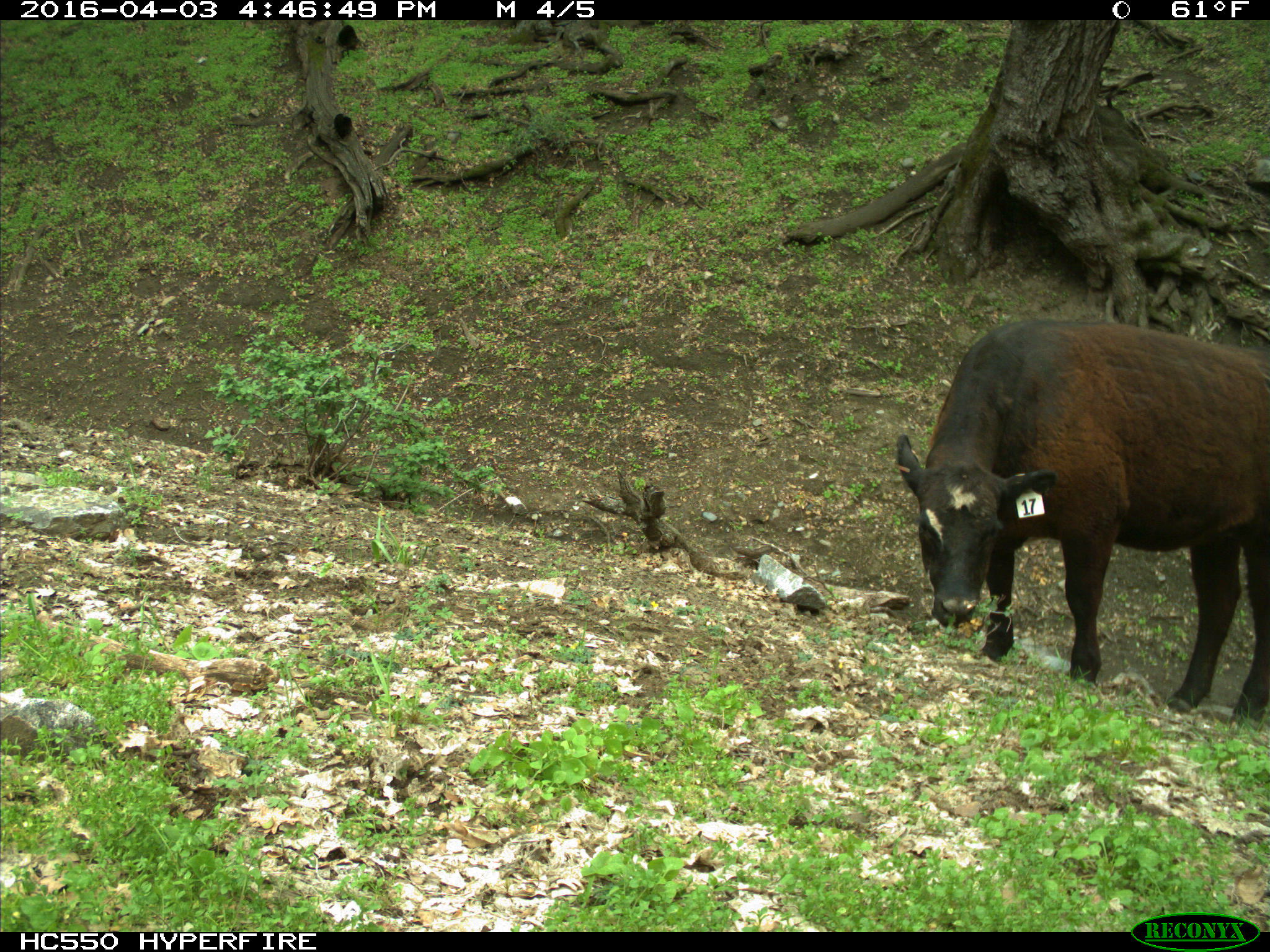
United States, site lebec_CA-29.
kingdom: Animalia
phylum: Chordata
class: Mammalia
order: Artiodactyla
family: Bovidae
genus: Bos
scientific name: Bos taurus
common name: domestic cow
Bos taurus (domestic cow).